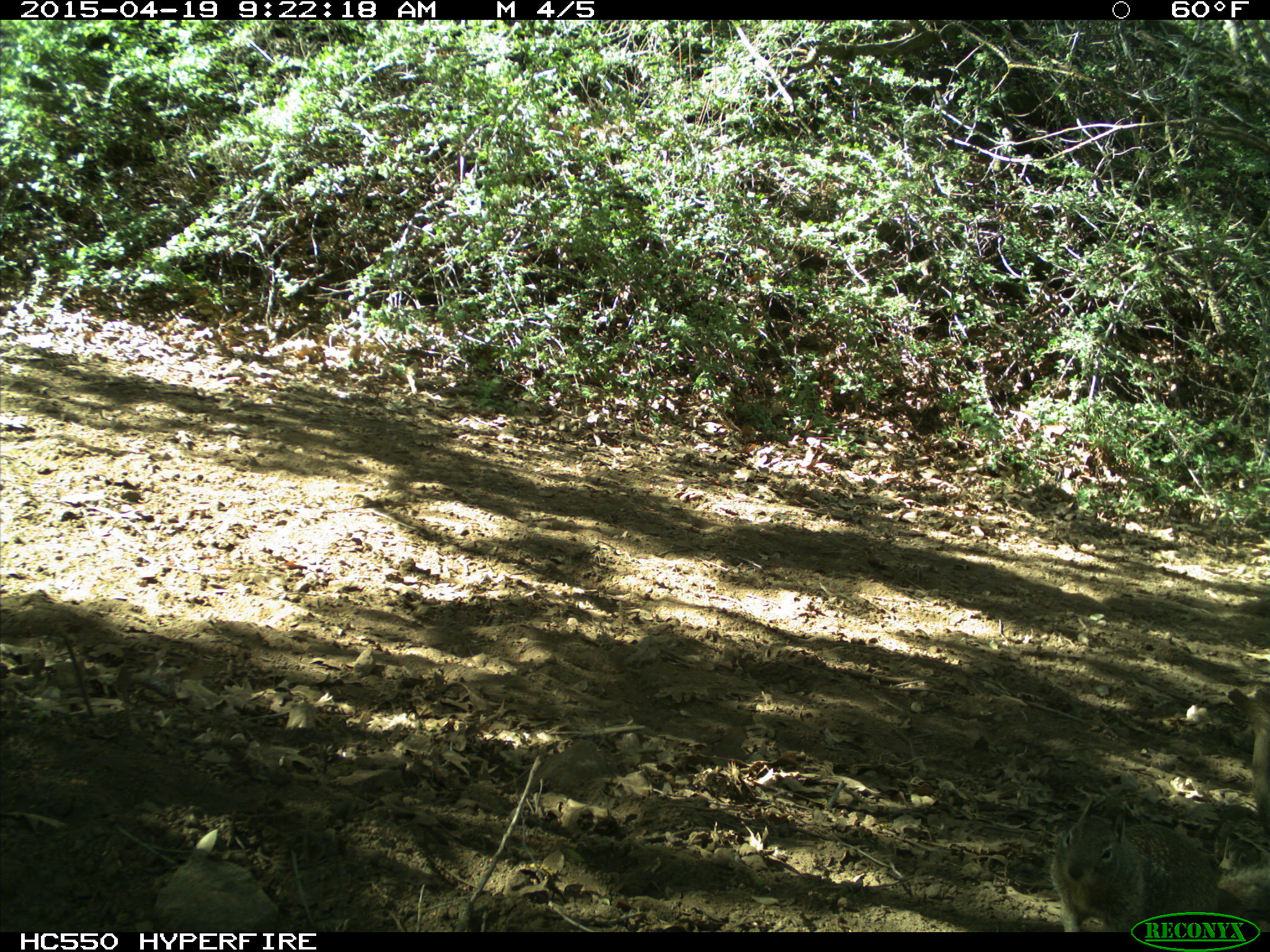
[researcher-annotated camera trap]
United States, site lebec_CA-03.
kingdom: Animalia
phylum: Chordata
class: Mammalia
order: Rodentia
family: Sciuridae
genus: Otospermophilus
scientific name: Otospermophilus beecheyi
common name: california ground squirrel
Otospermophilus beecheyi (california ground squirrel).